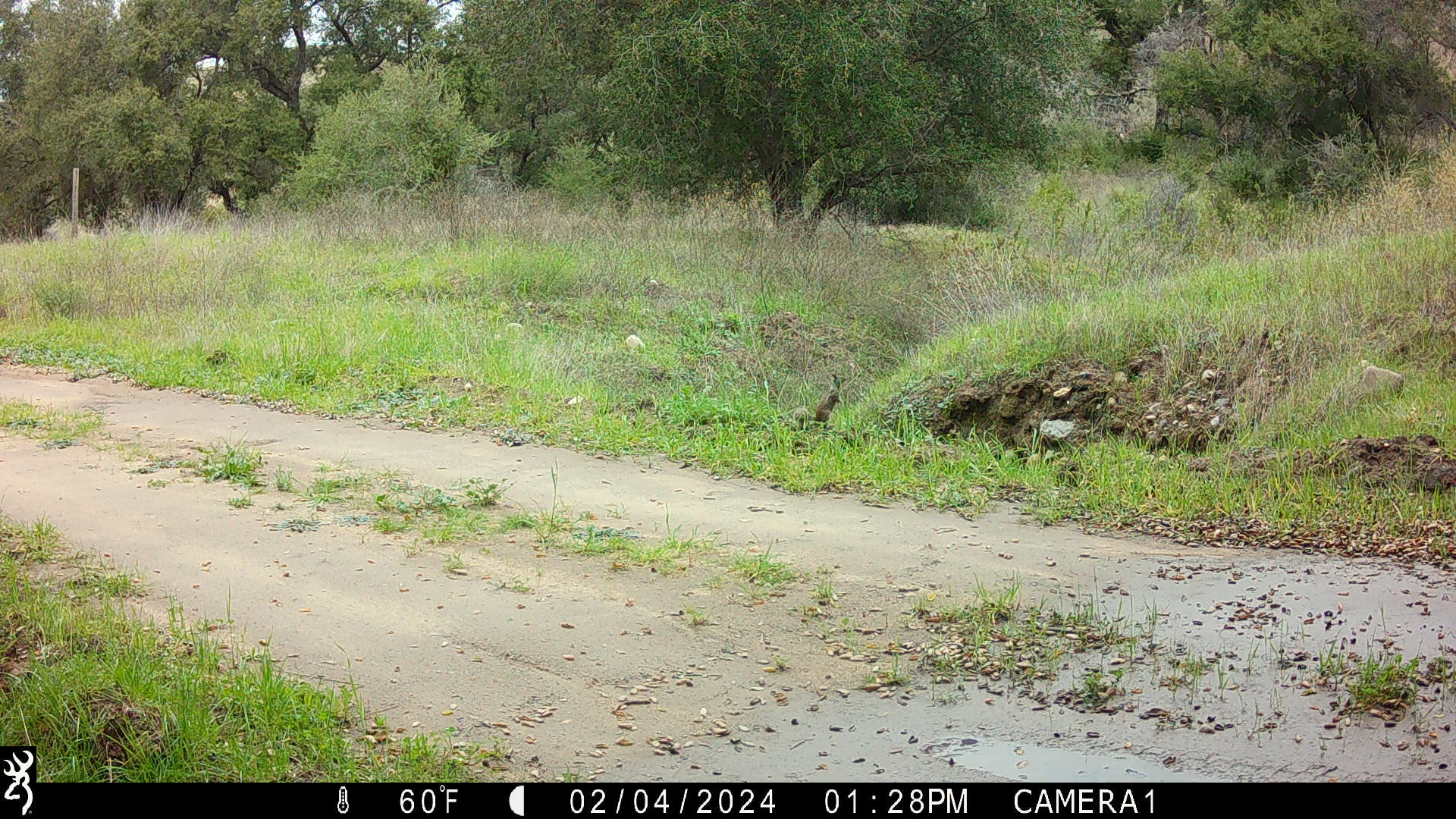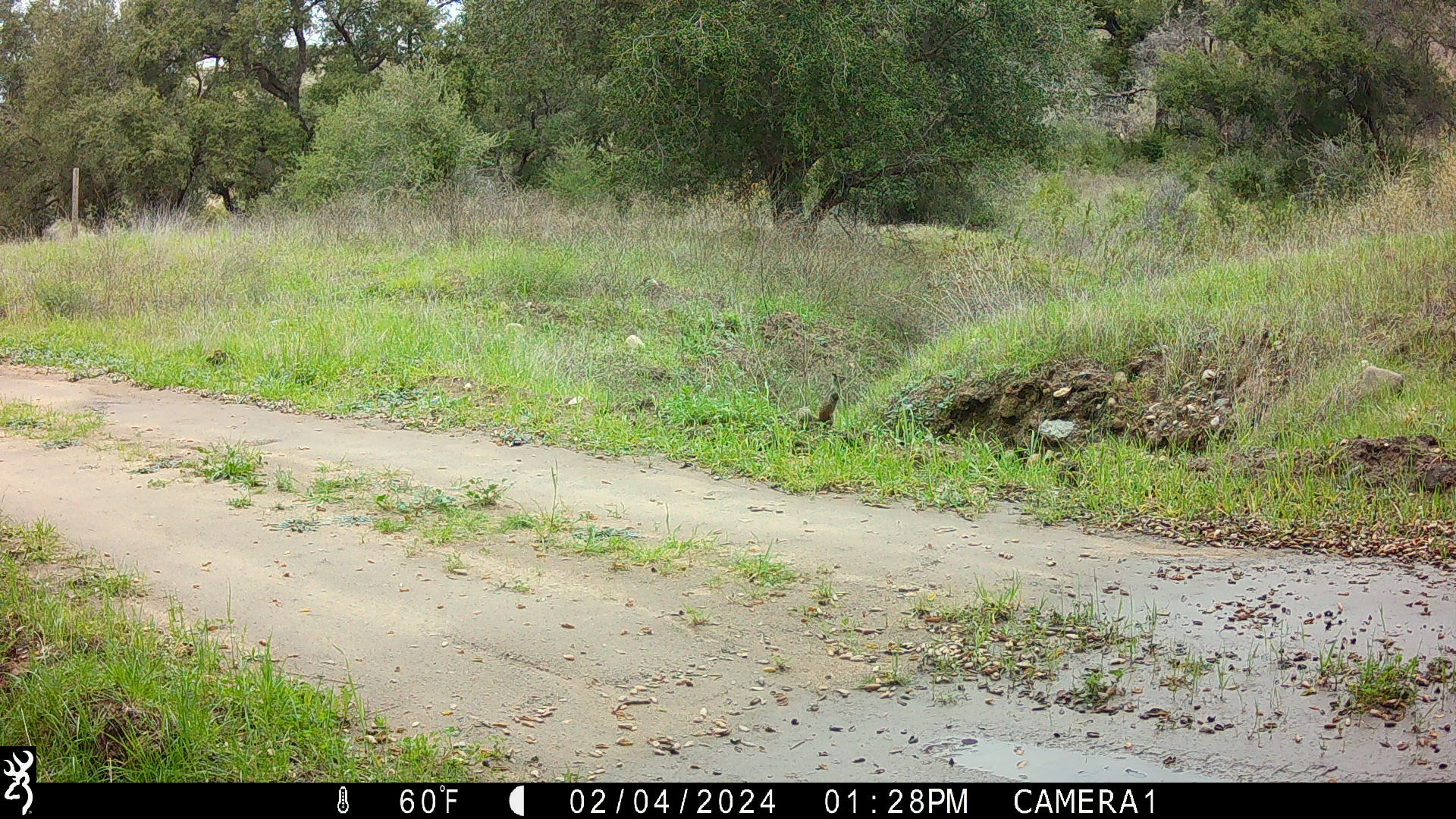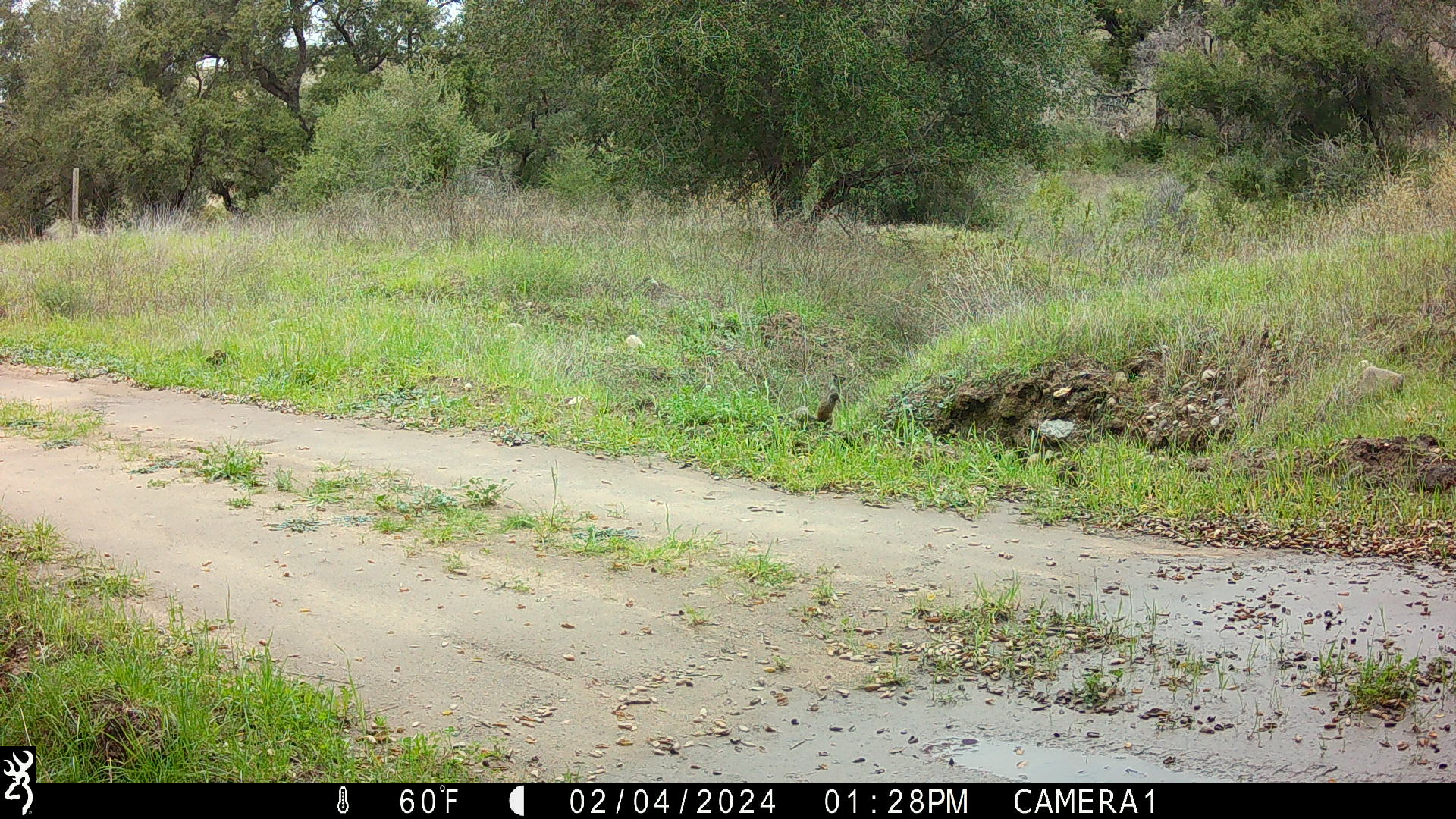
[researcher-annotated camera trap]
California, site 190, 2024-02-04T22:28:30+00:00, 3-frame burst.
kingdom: Animalia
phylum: Chordata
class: Mammalia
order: Rodentia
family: Sciuridae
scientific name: Sciuridae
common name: squirrel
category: unknown squirrel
Unknown squirrel (squirrel) (Sciuridae).